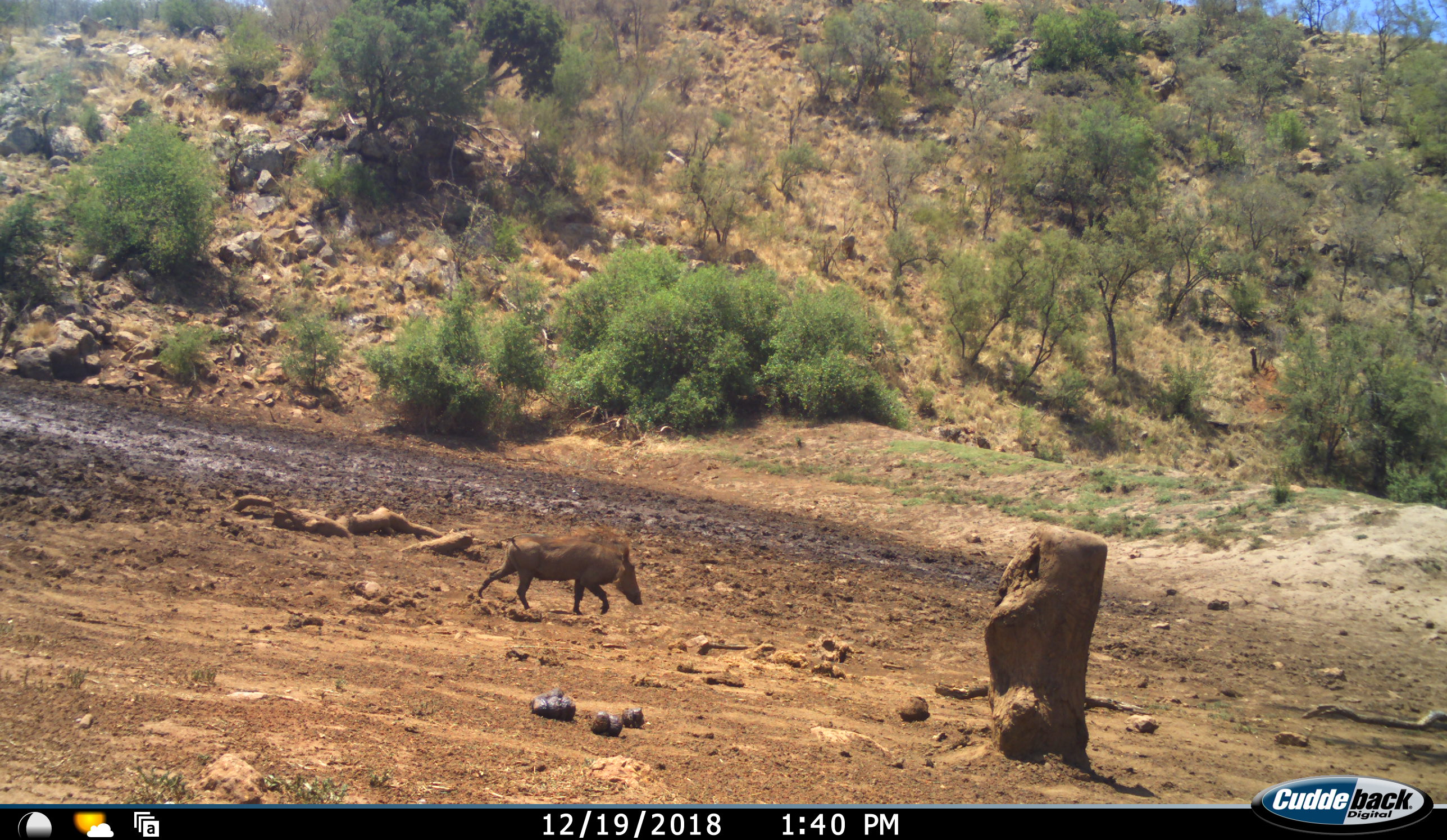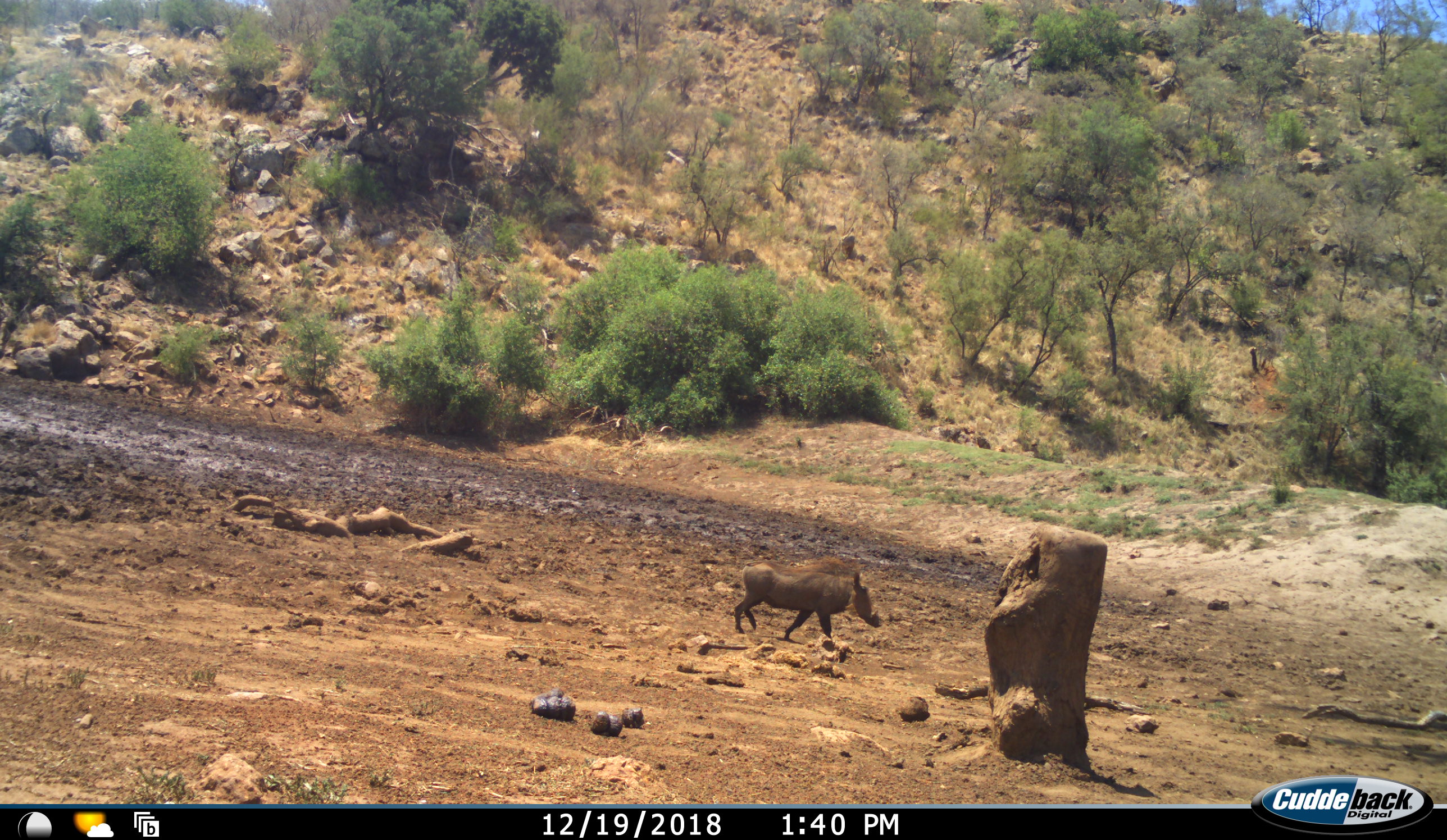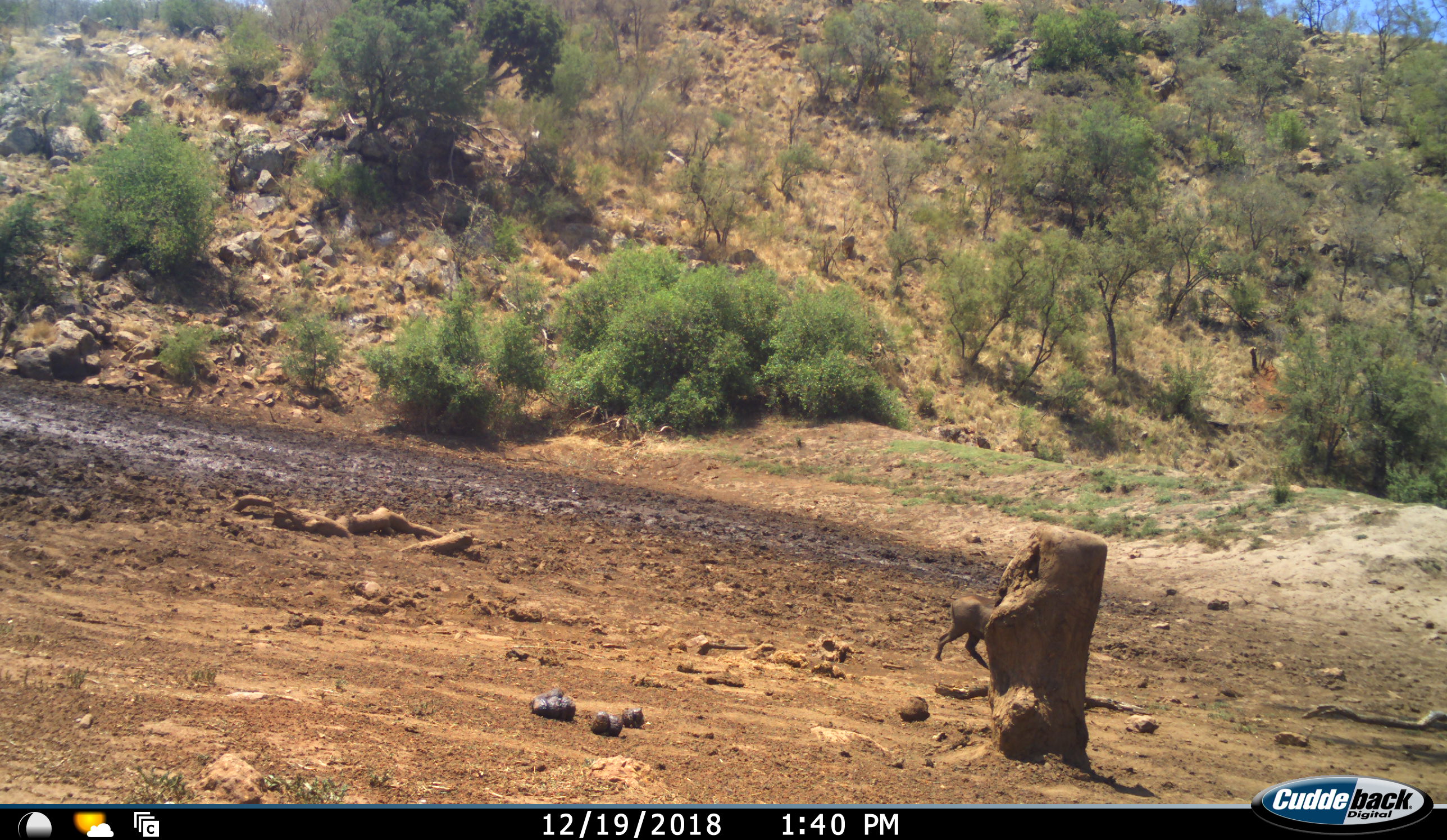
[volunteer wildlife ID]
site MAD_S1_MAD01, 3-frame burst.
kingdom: Animalia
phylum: Chordata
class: Mammalia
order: Artiodactyla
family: Suidae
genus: Phacochoerus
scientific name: Phacochoerus africanus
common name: warthog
Warthog (Phacochoerus africanus), count 1. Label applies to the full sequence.